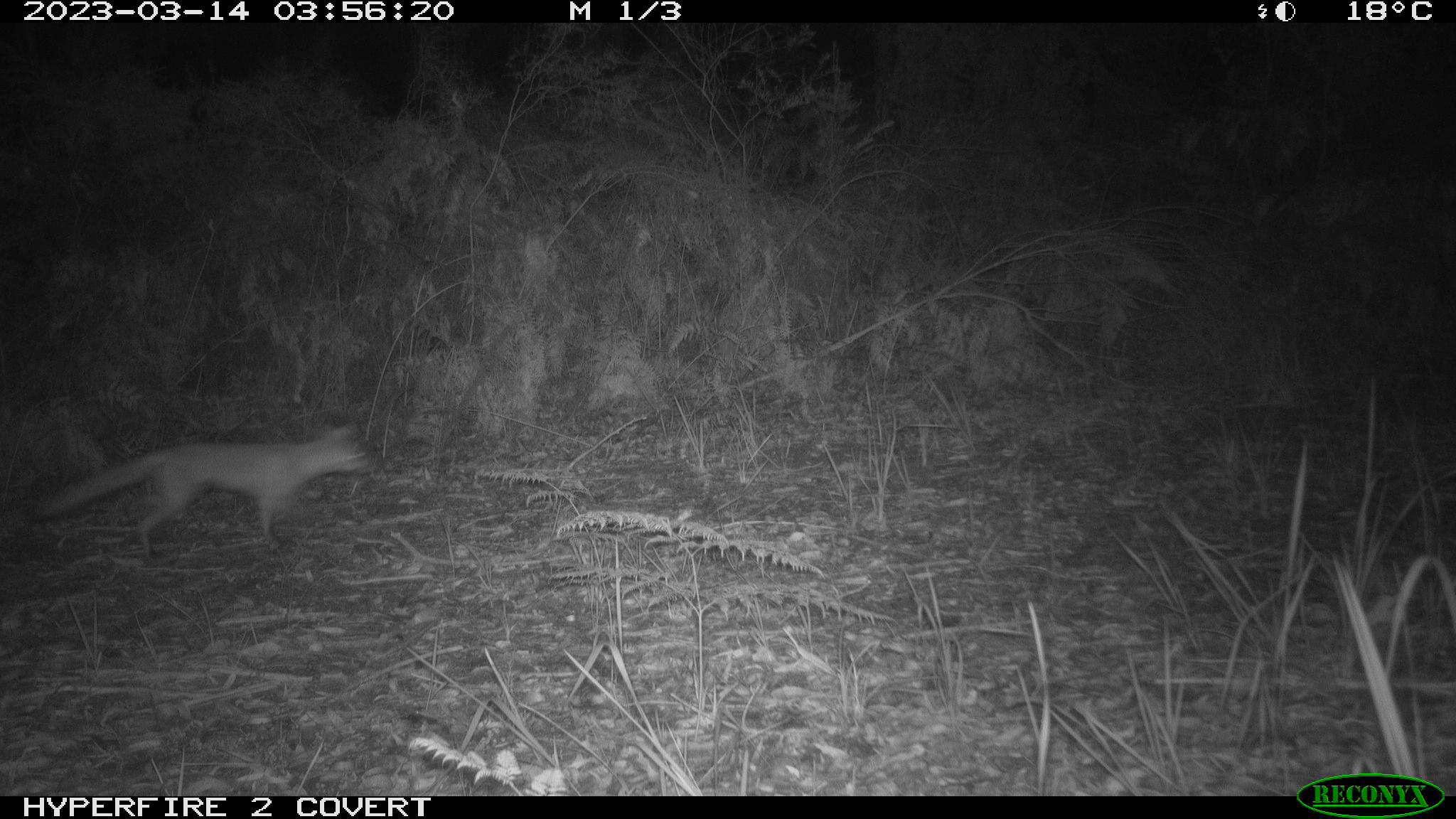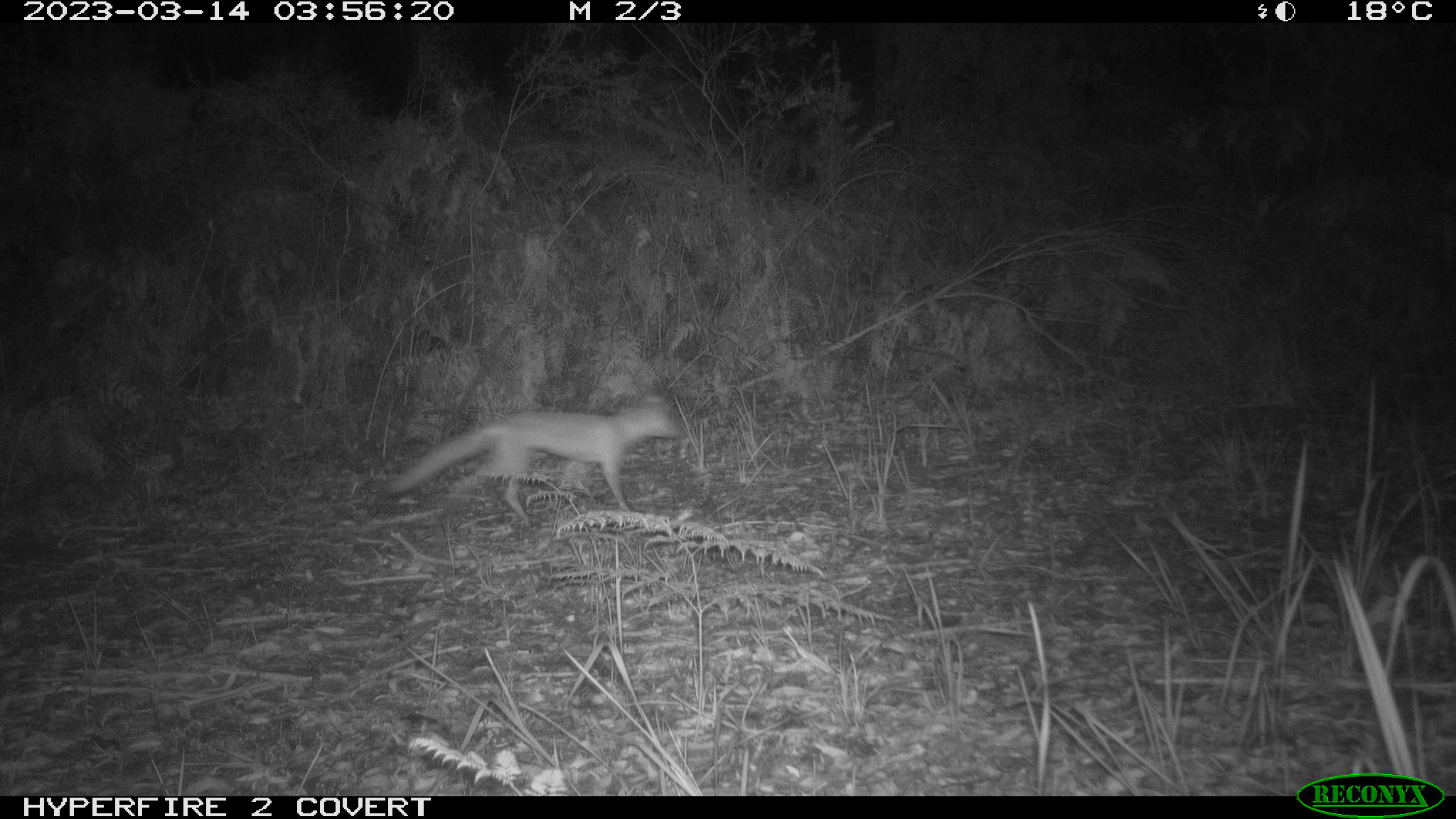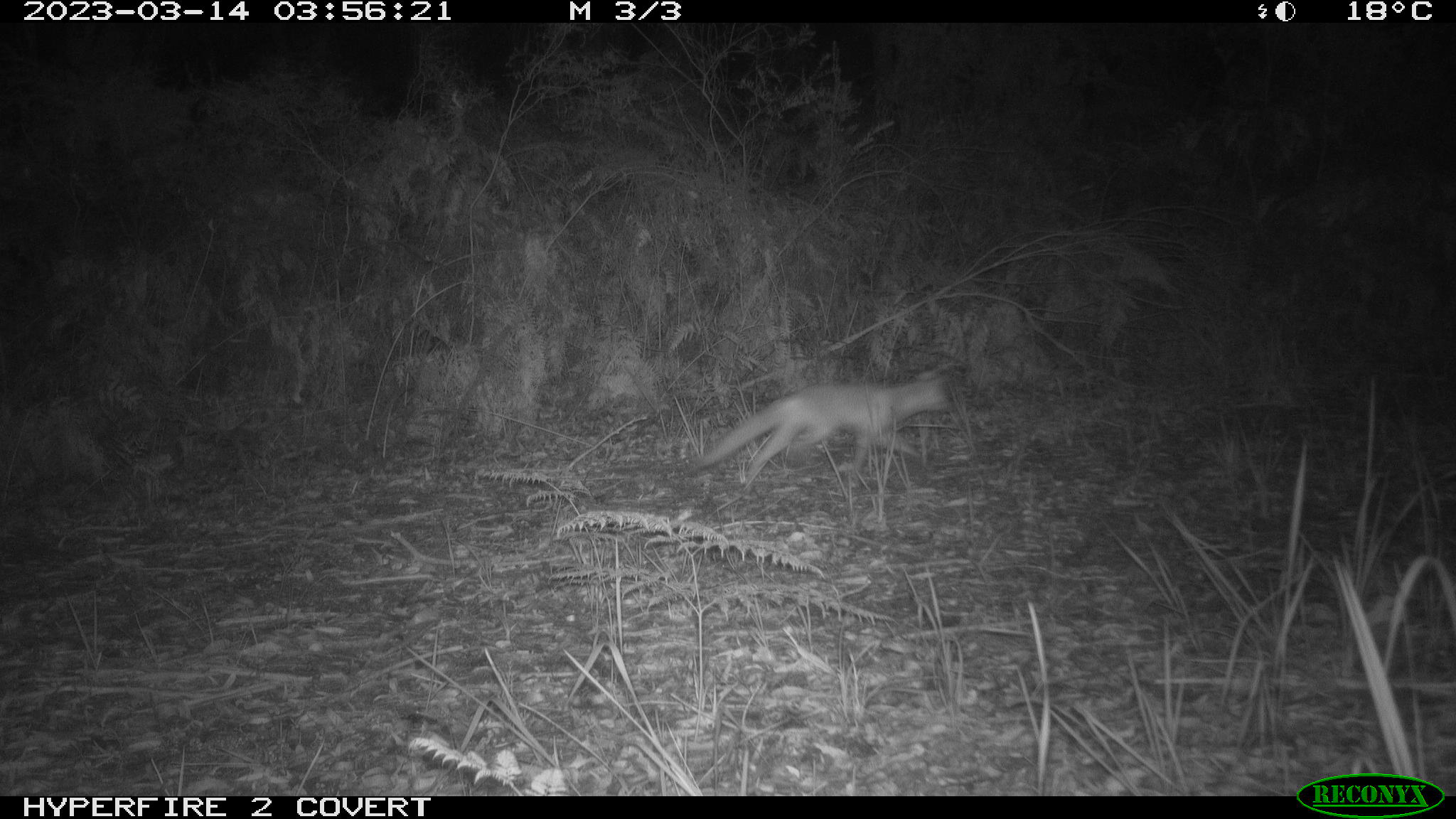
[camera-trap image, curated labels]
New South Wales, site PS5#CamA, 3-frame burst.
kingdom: Animalia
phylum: Chordata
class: Mammalia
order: Carnivora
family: Canidae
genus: Vulpes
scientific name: Vulpes vulpes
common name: red fox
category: fox